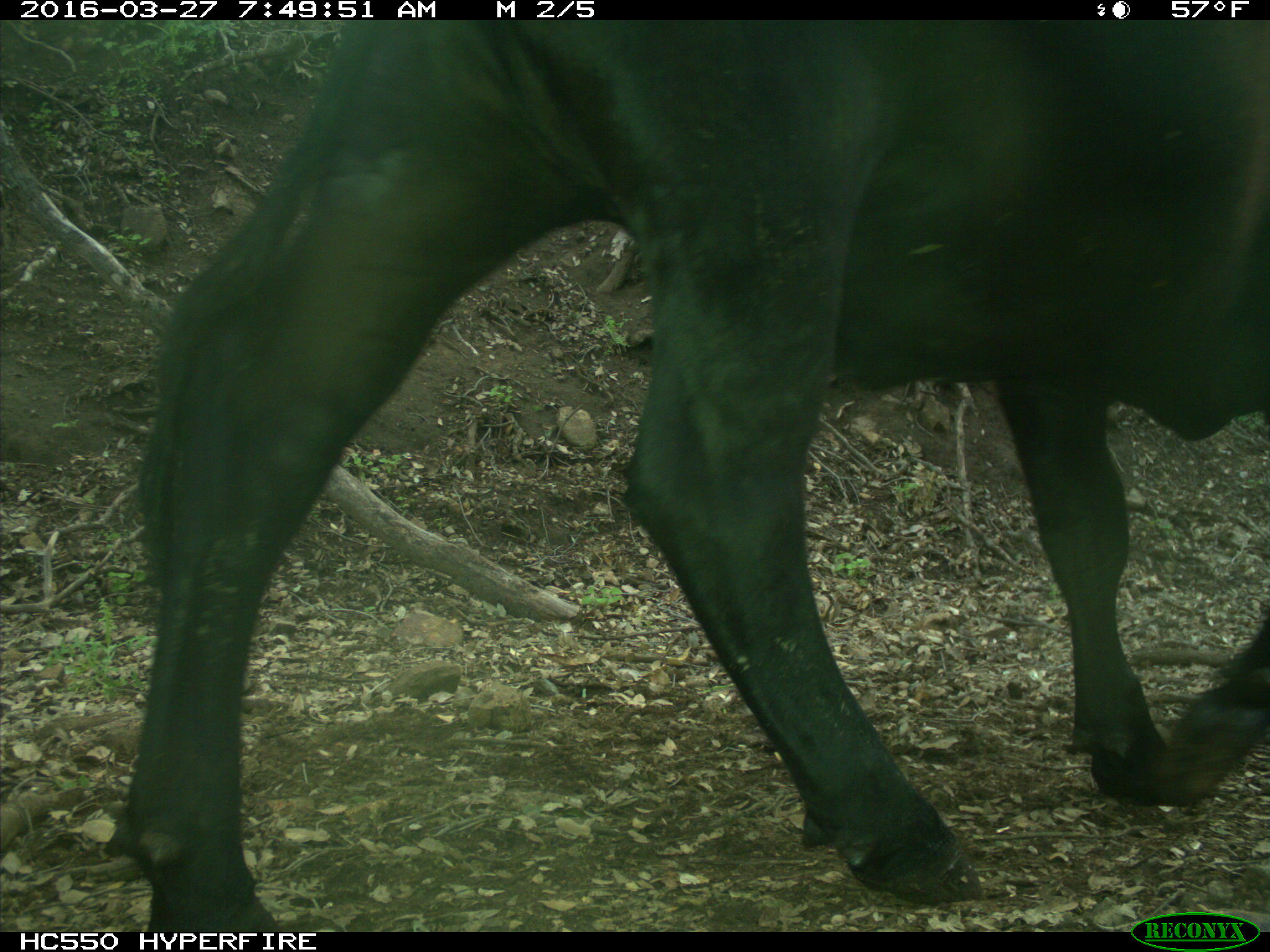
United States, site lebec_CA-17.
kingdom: Animalia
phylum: Chordata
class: Mammalia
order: Artiodactyla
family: Bovidae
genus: Bos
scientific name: Bos taurus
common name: domestic cow